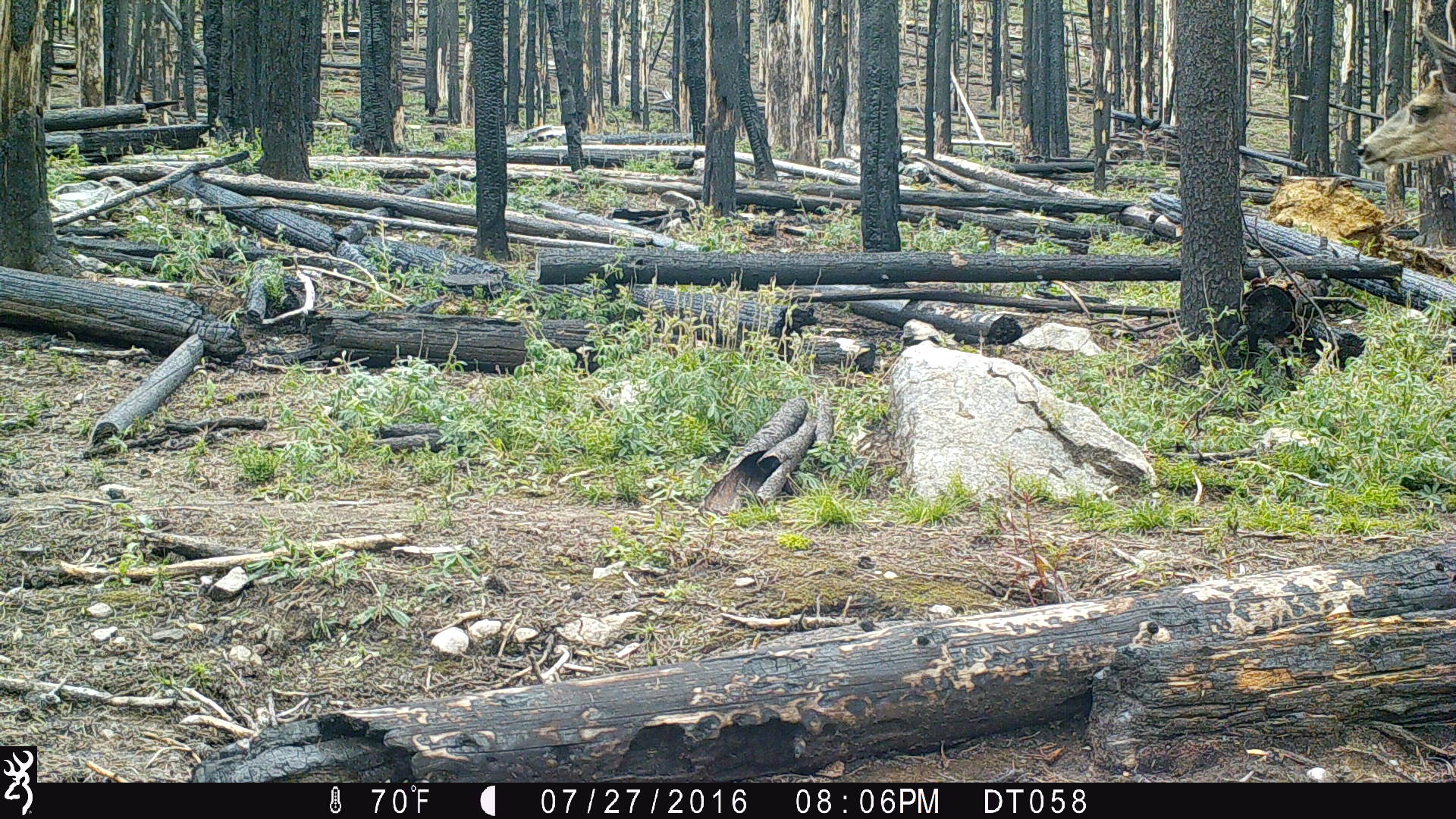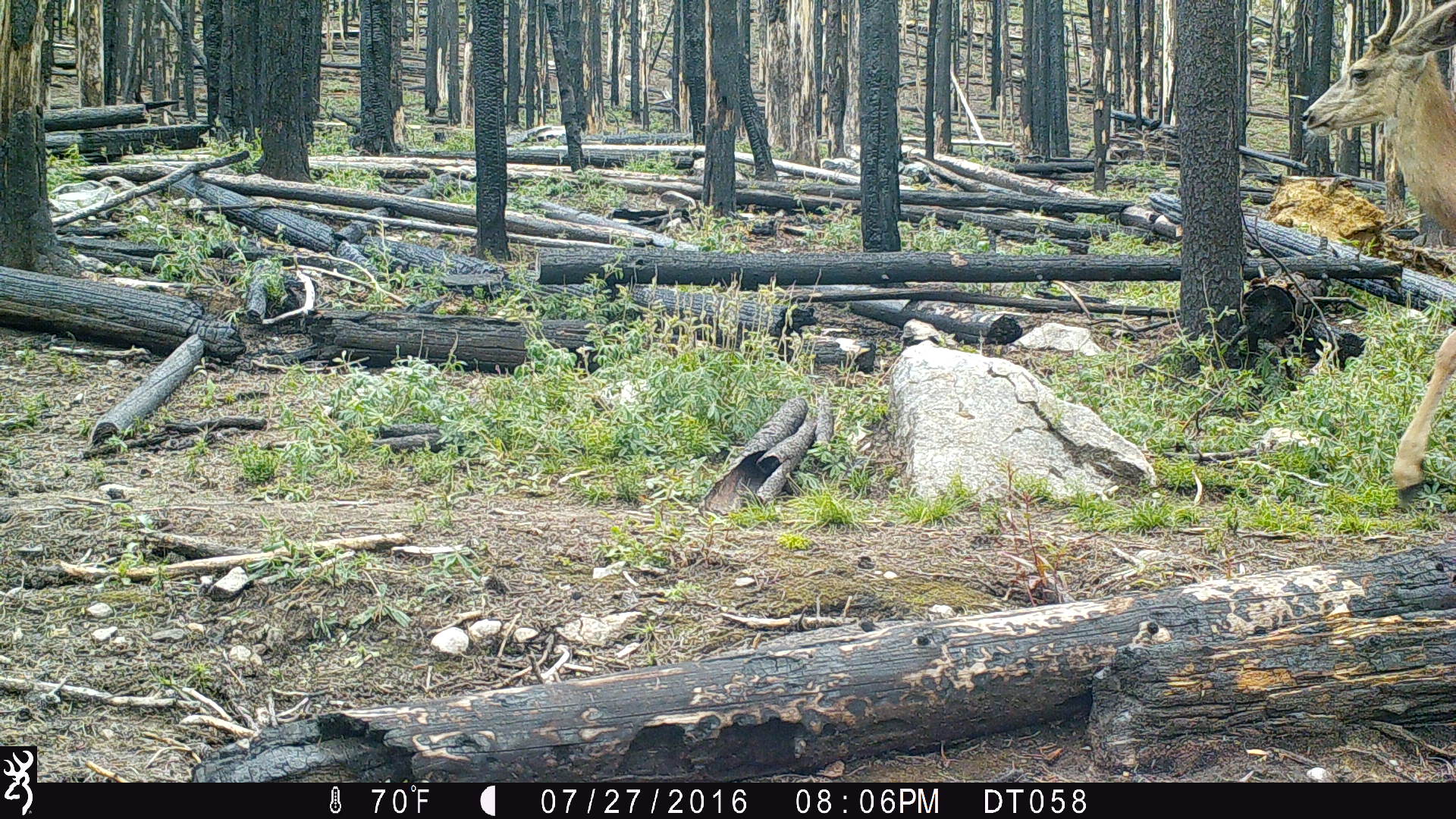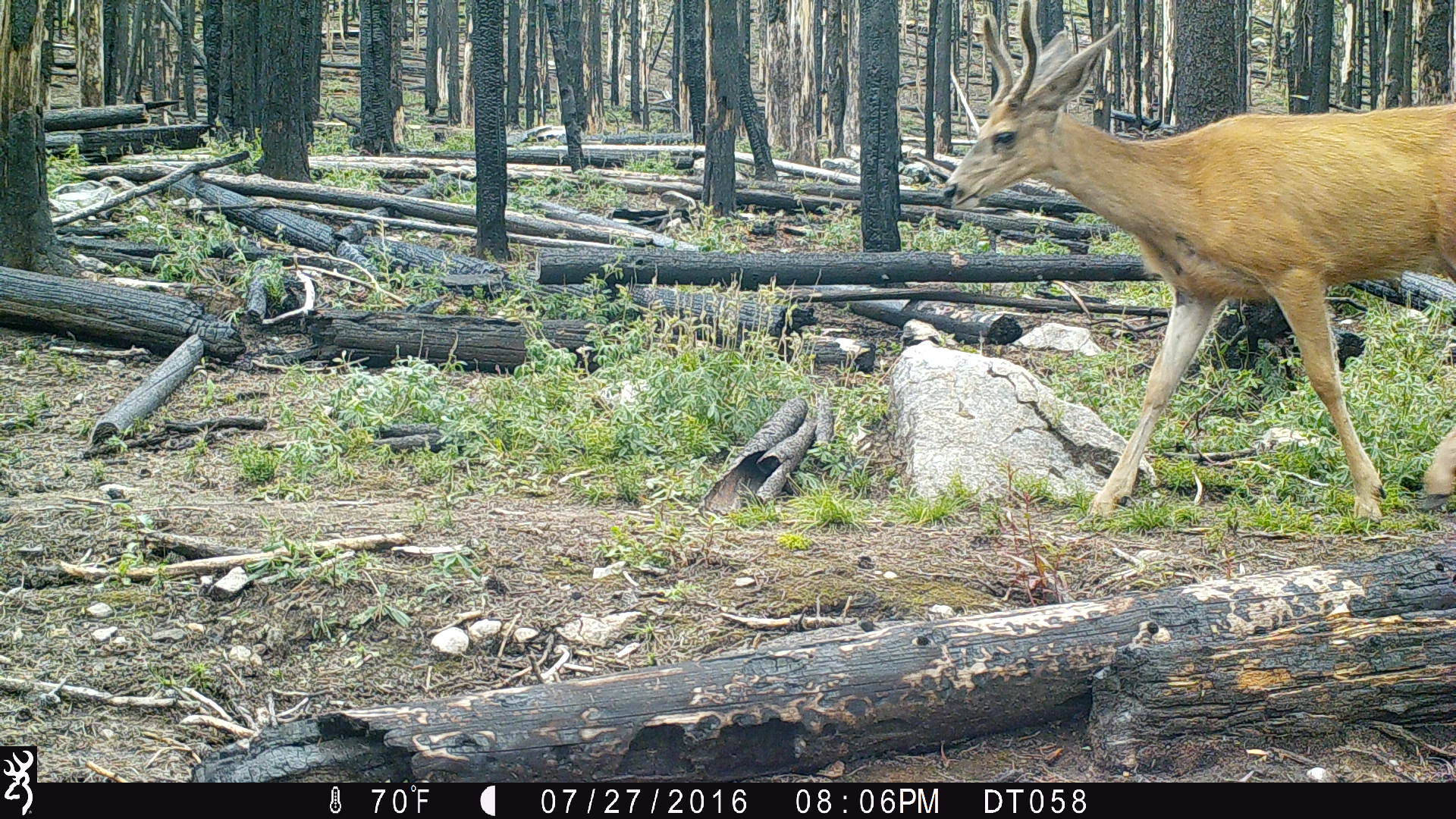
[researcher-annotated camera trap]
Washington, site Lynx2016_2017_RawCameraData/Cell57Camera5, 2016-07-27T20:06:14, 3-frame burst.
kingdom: Animalia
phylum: Chordata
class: Mammalia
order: Artiodactyla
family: Cervidae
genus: Odocoileus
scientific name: Odocoileus hemionus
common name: mule deer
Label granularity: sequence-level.